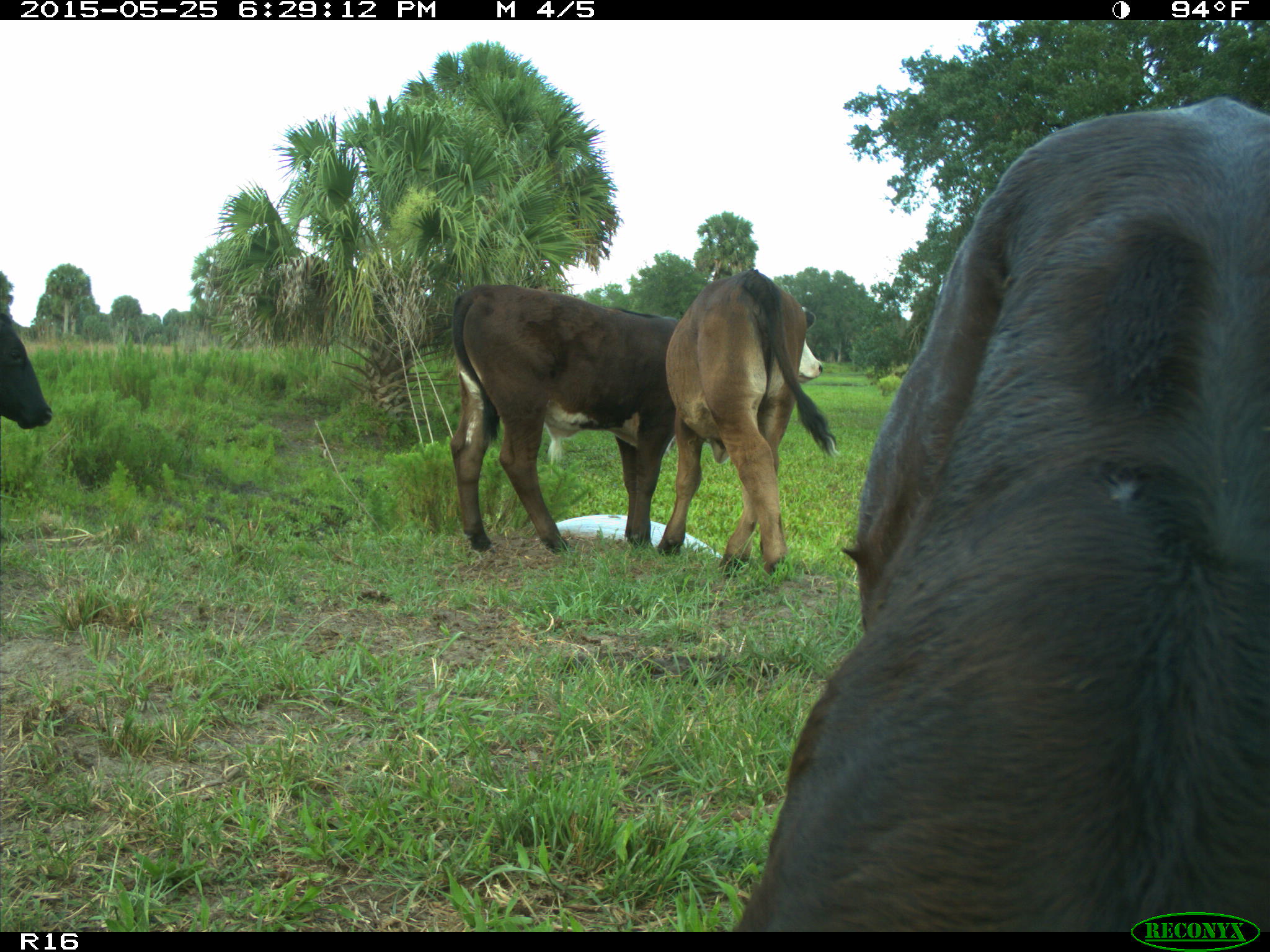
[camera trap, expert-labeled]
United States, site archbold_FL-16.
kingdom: Animalia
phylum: Chordata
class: Mammalia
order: Artiodactyla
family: Bovidae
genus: Bos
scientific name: Bos taurus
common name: domestic cow